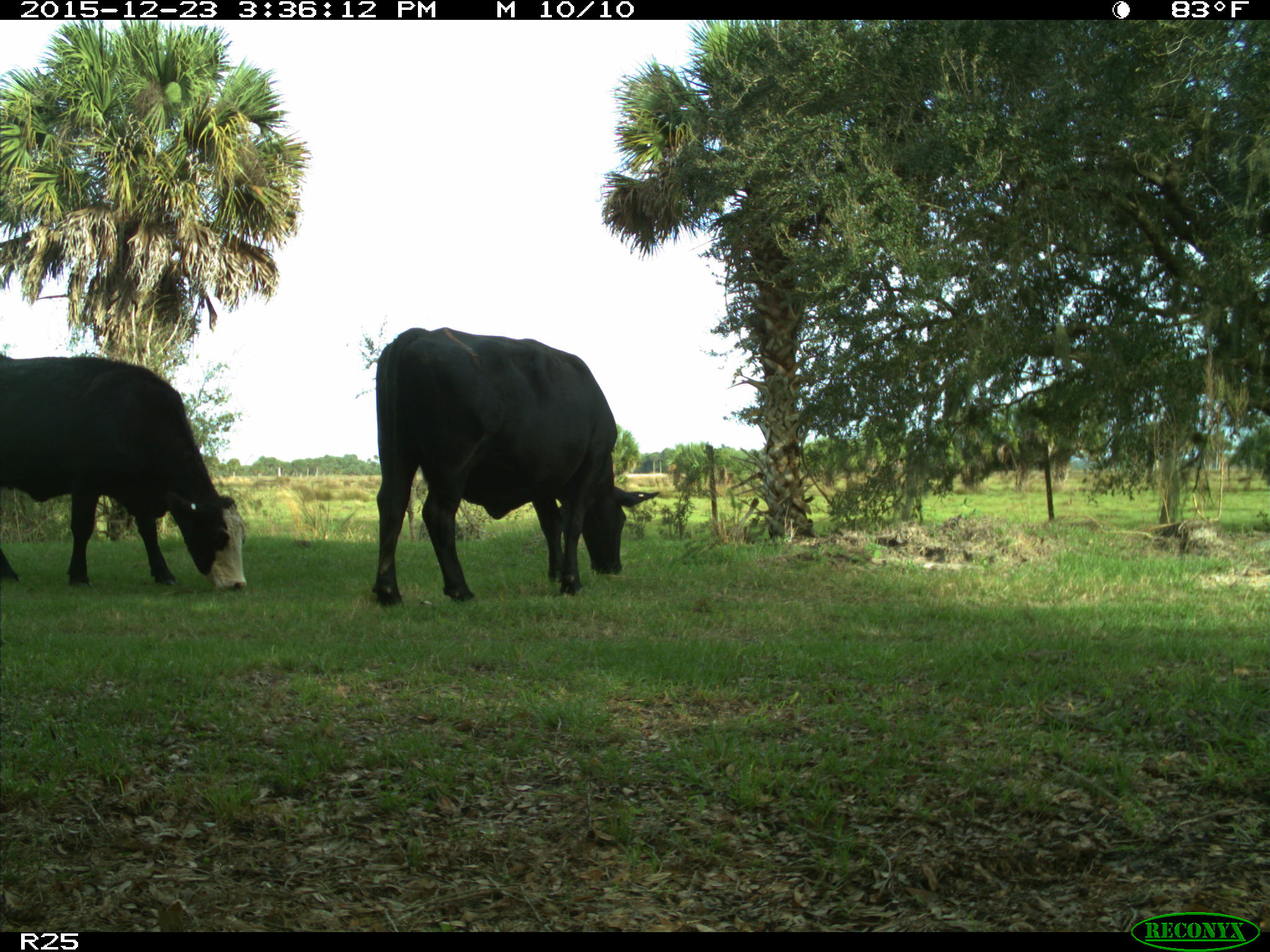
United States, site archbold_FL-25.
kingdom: Animalia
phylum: Chordata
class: Mammalia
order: Artiodactyla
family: Bovidae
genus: Bos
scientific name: Bos taurus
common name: domestic cow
Bos taurus (domestic cow).